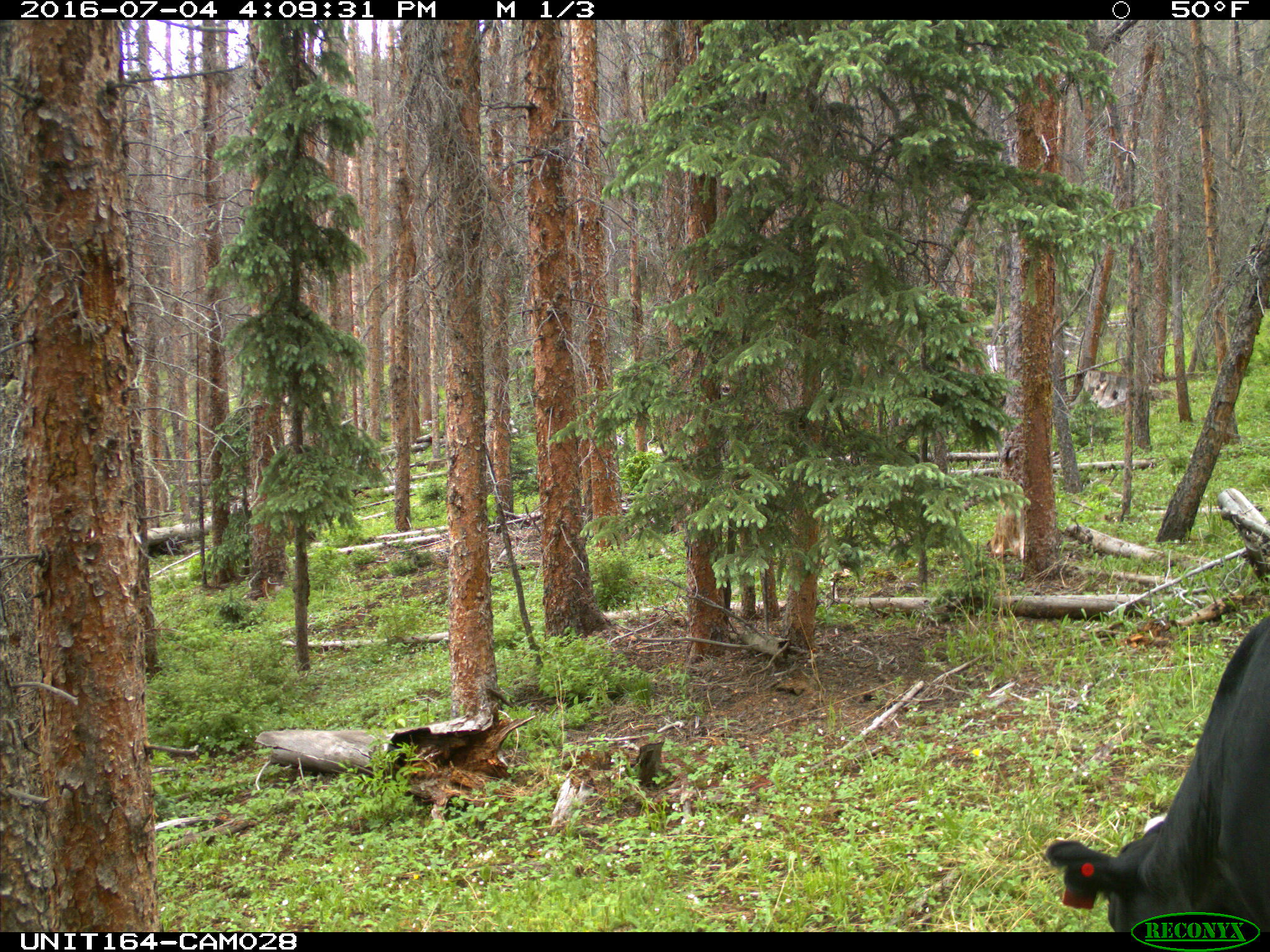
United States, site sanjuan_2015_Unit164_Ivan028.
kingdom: Animalia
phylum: Chordata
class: Mammalia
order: Artiodactyla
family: Bovidae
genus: Bos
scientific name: Bos taurus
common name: domestic cow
Bos taurus (domestic cow).